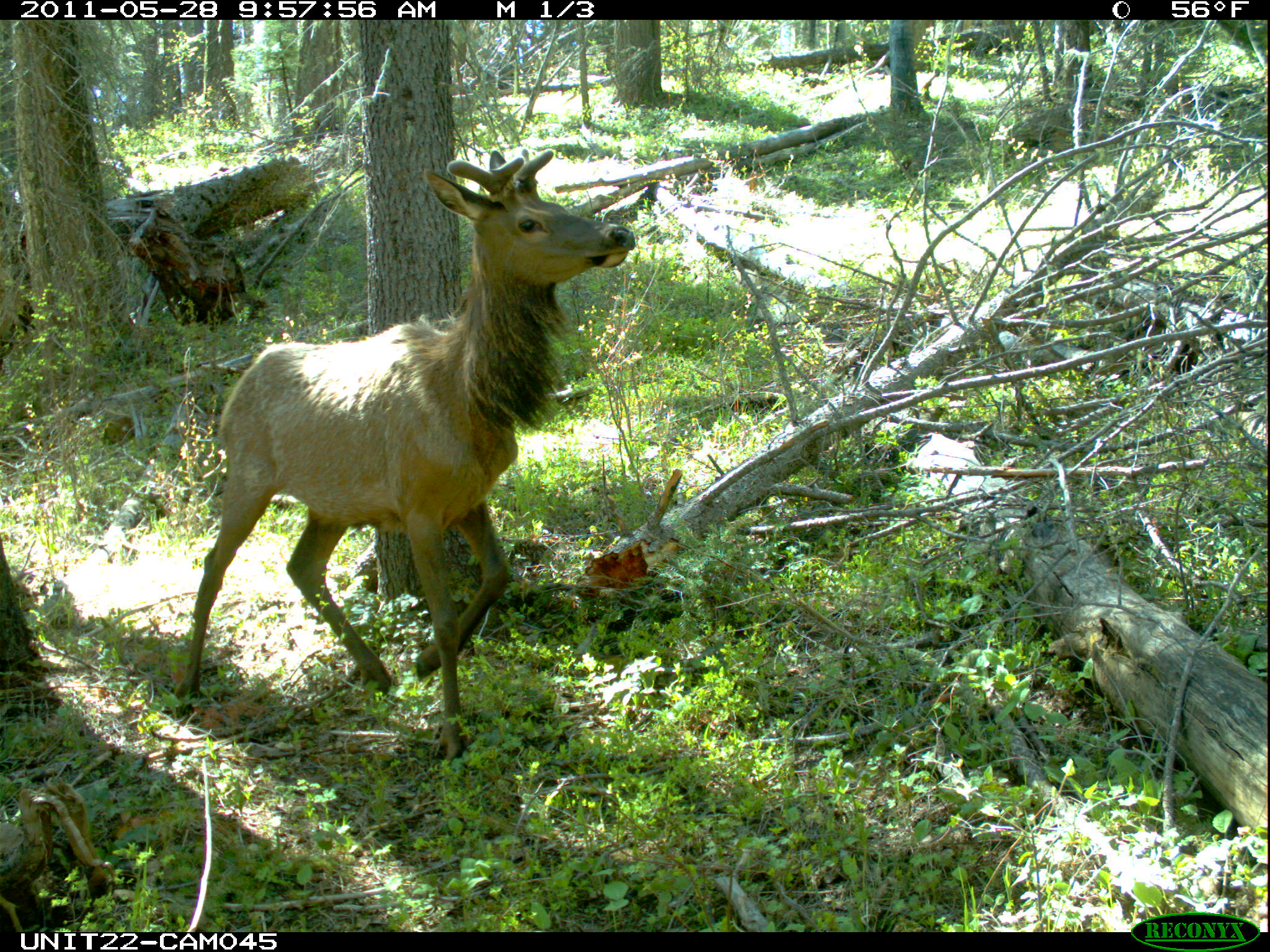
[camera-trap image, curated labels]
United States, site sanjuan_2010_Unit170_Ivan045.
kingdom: Animalia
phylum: Chordata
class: Mammalia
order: Artiodactyla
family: Cervidae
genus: Cervus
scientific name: Cervus elaphus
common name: red deer